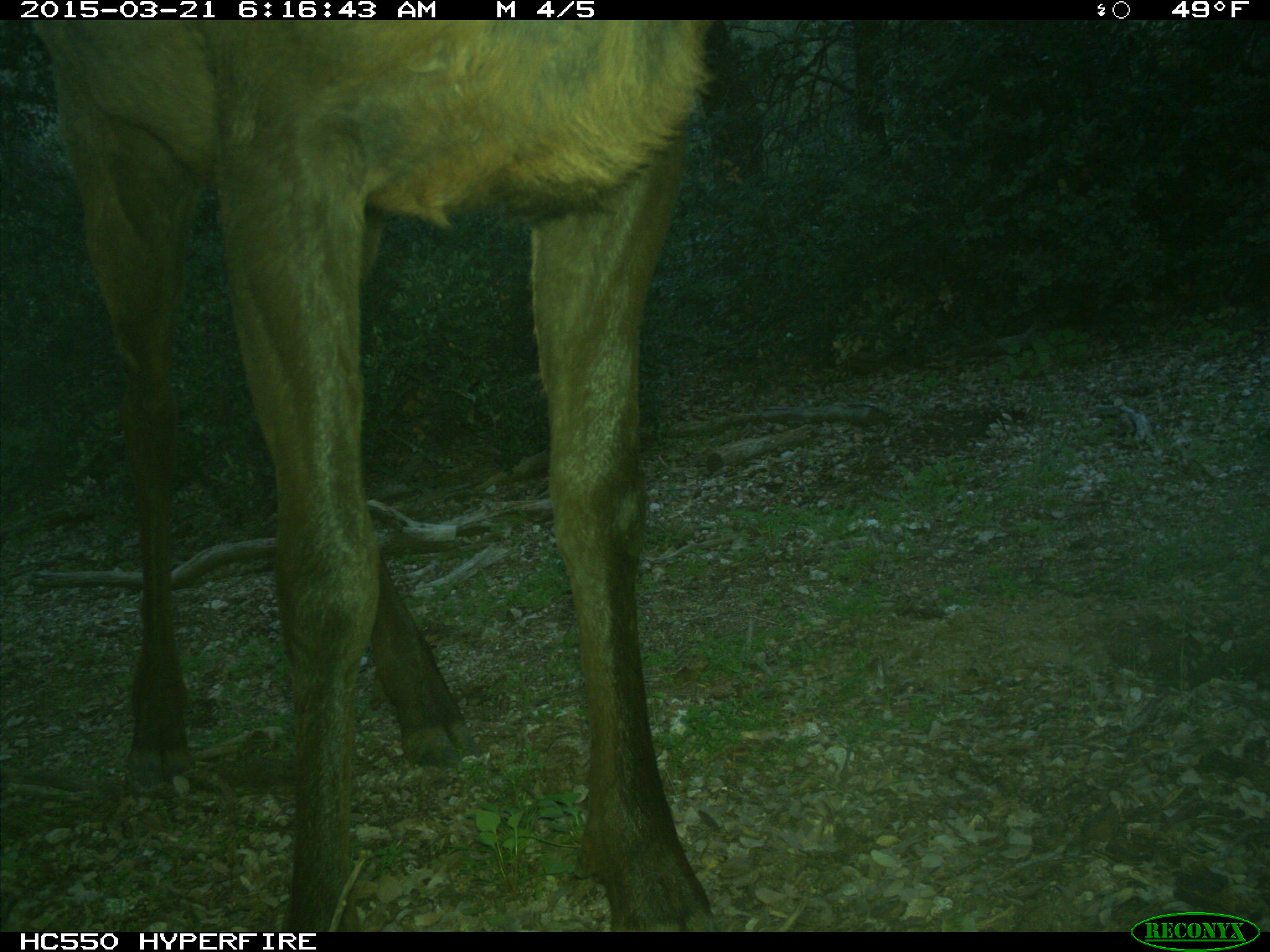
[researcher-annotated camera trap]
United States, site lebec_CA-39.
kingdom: Animalia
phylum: Chordata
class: Mammalia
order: Artiodactyla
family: Cervidae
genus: Cervus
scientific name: Cervus canadensis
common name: elk